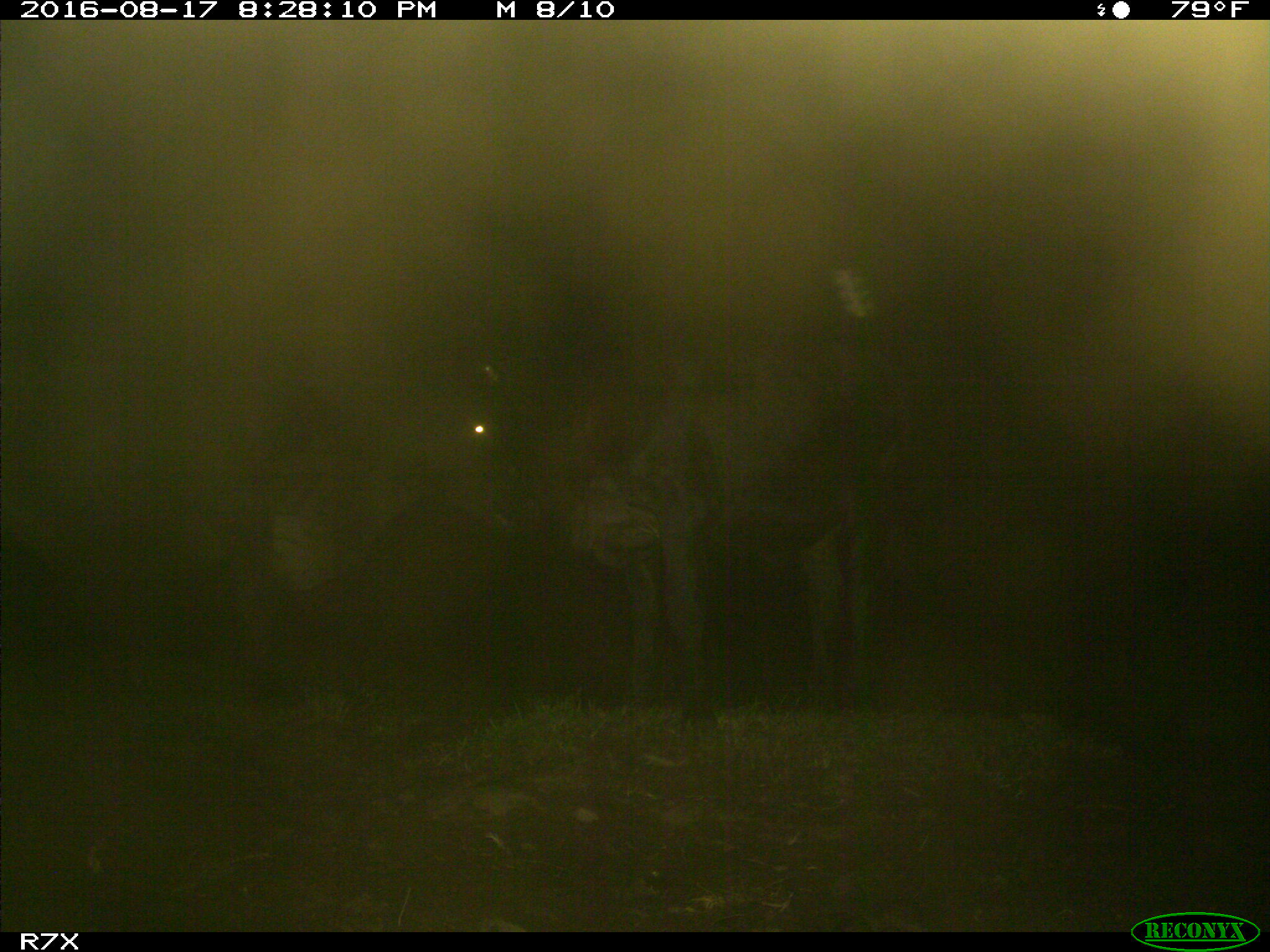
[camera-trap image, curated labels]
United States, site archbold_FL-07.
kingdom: Animalia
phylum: Chordata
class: Mammalia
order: Artiodactyla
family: Bovidae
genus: Bos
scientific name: Bos taurus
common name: domestic cow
Bos taurus (domestic cow).